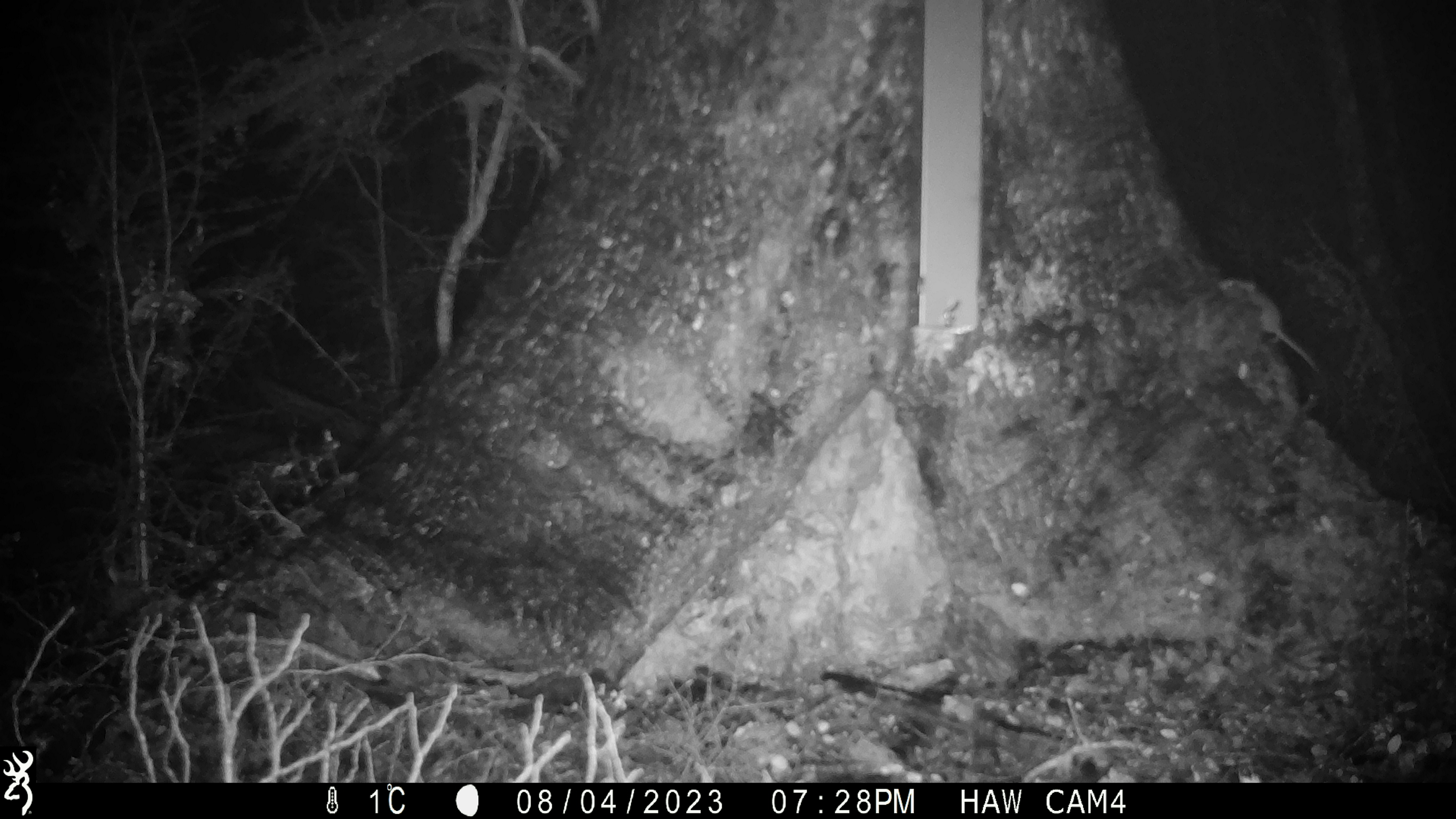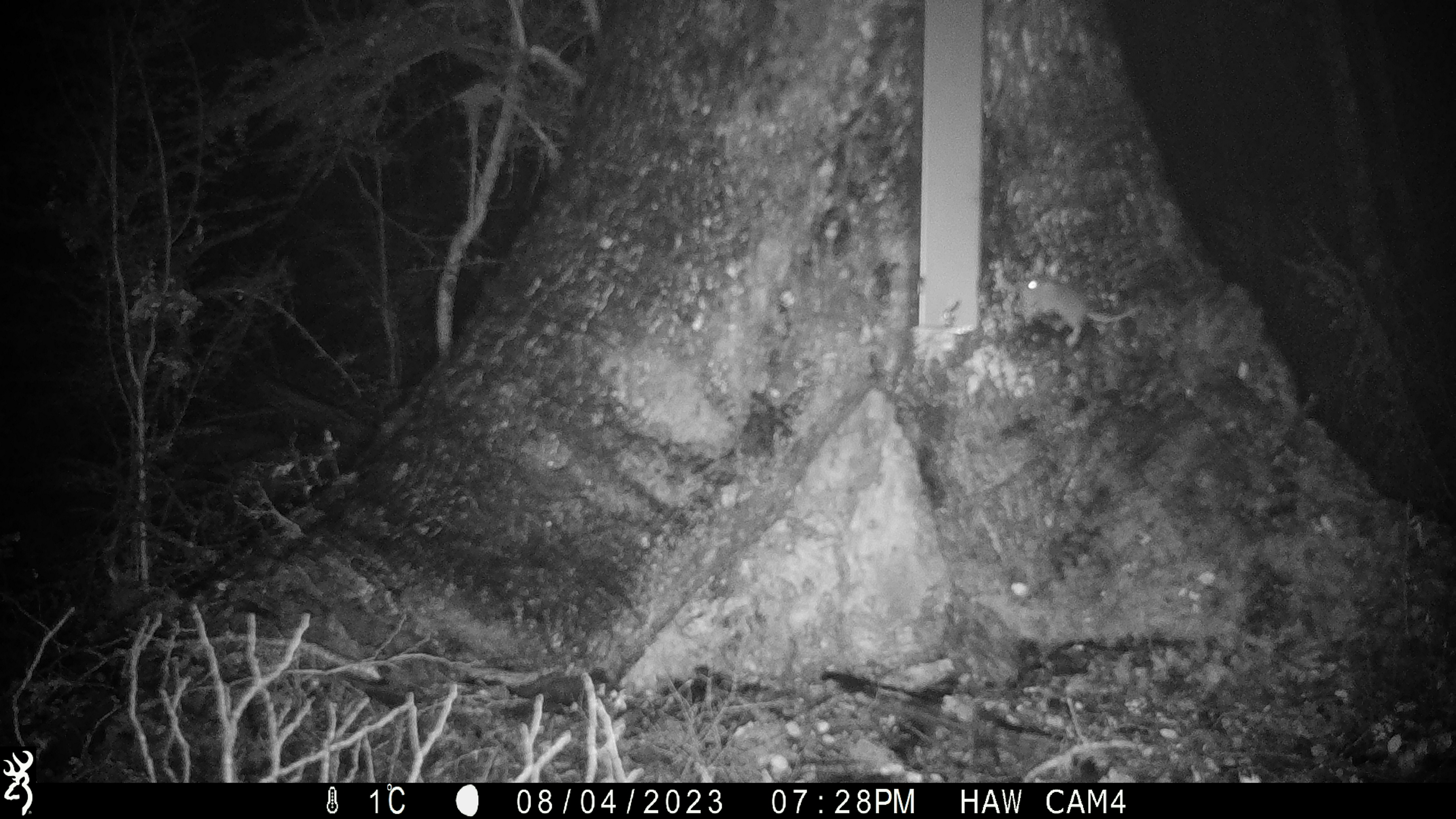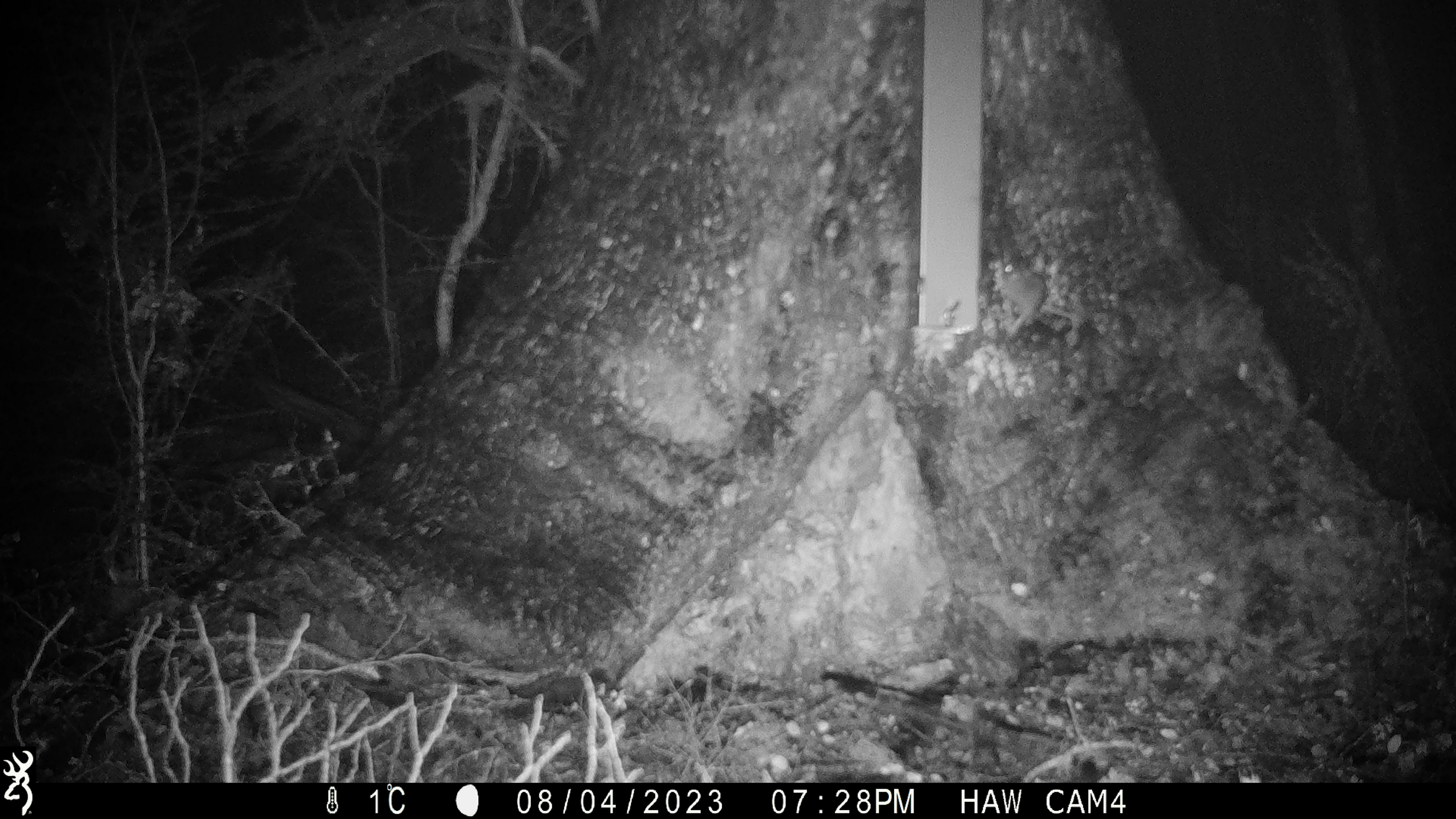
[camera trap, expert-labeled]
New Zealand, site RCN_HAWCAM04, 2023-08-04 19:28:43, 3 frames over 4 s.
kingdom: Animalia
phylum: Chordata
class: Mammalia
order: Rodentia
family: Muridae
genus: Mus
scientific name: Mus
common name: mouse